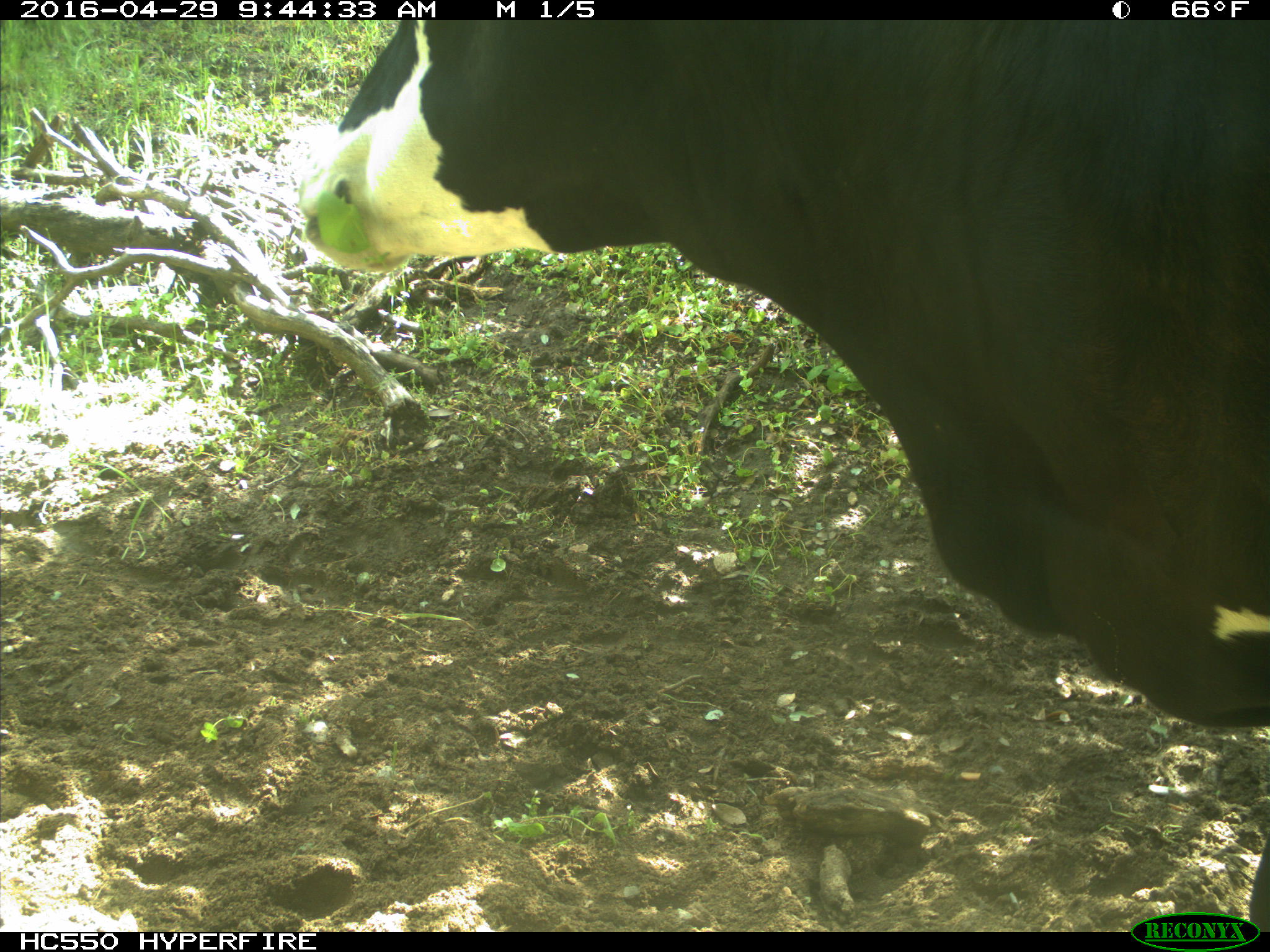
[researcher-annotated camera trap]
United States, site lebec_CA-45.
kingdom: Animalia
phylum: Chordata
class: Mammalia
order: Artiodactyla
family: Bovidae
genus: Bos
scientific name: Bos taurus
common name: domestic cow